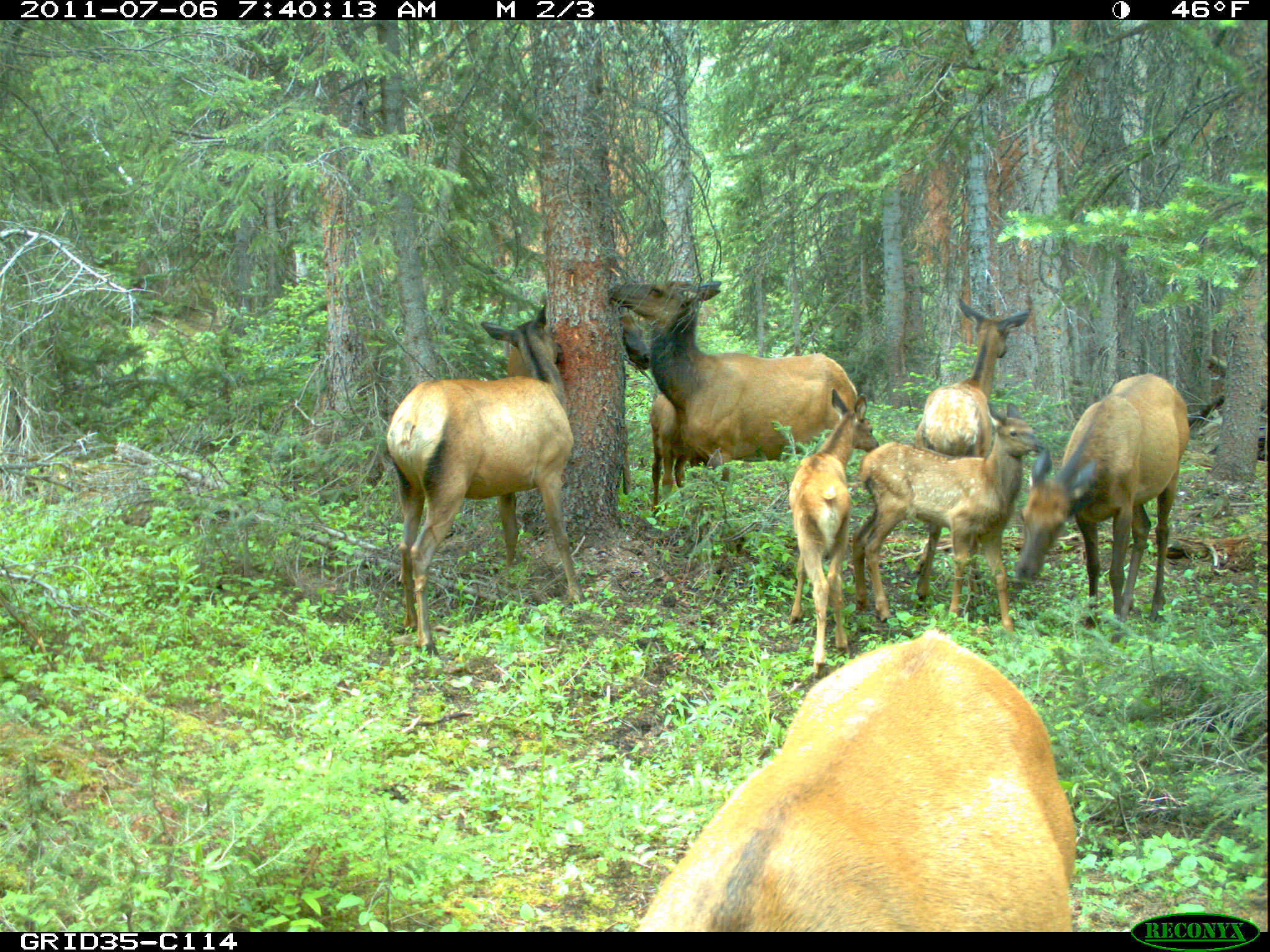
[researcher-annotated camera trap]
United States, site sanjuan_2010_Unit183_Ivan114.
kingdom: Animalia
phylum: Chordata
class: Mammalia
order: Artiodactyla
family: Cervidae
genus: Cervus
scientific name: Cervus elaphus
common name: red deer